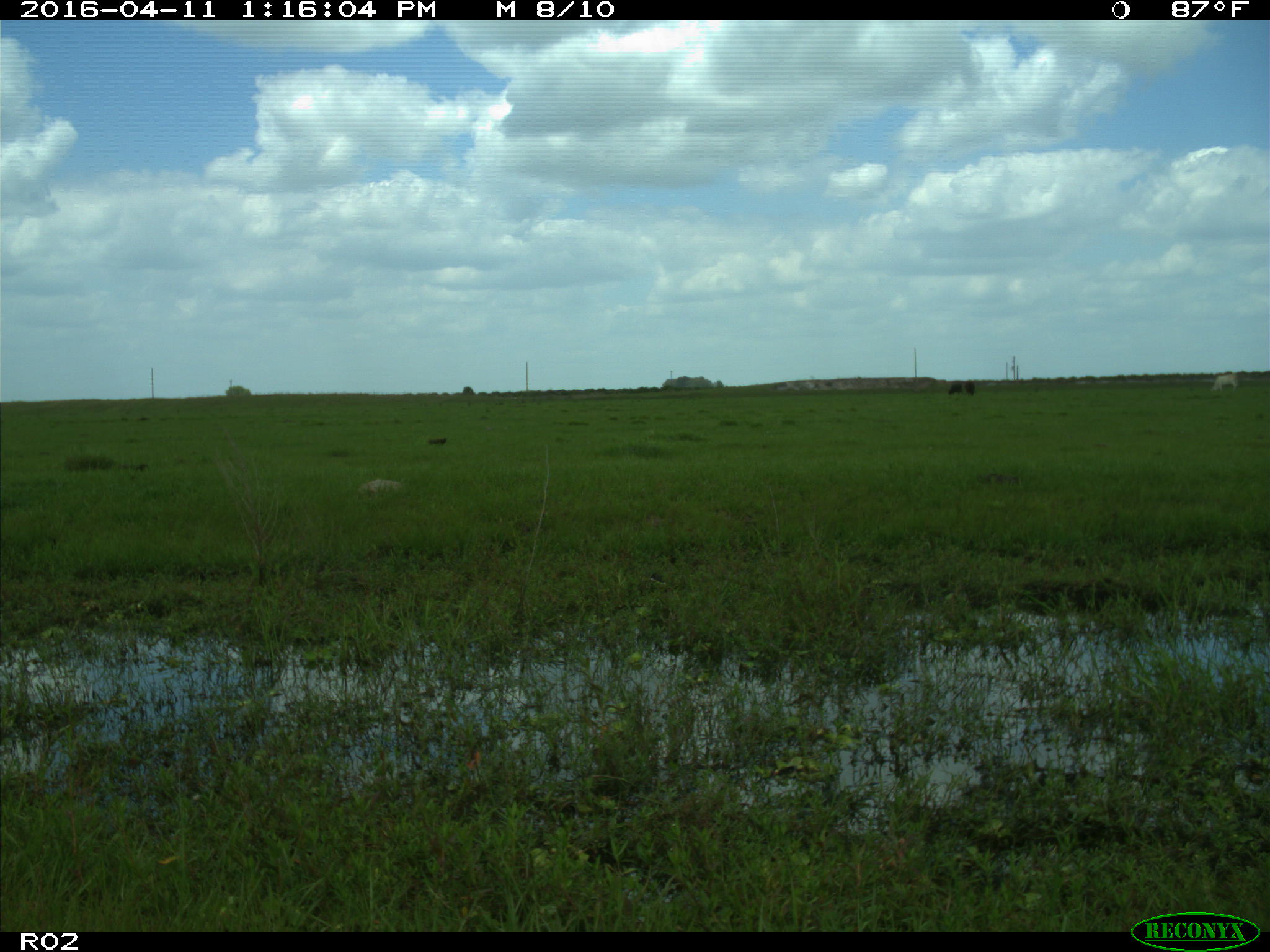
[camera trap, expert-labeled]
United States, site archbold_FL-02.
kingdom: Animalia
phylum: Chordata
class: Mammalia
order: Artiodactyla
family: Bovidae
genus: Bos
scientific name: Bos taurus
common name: domestic cow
Bos taurus (domestic cow).